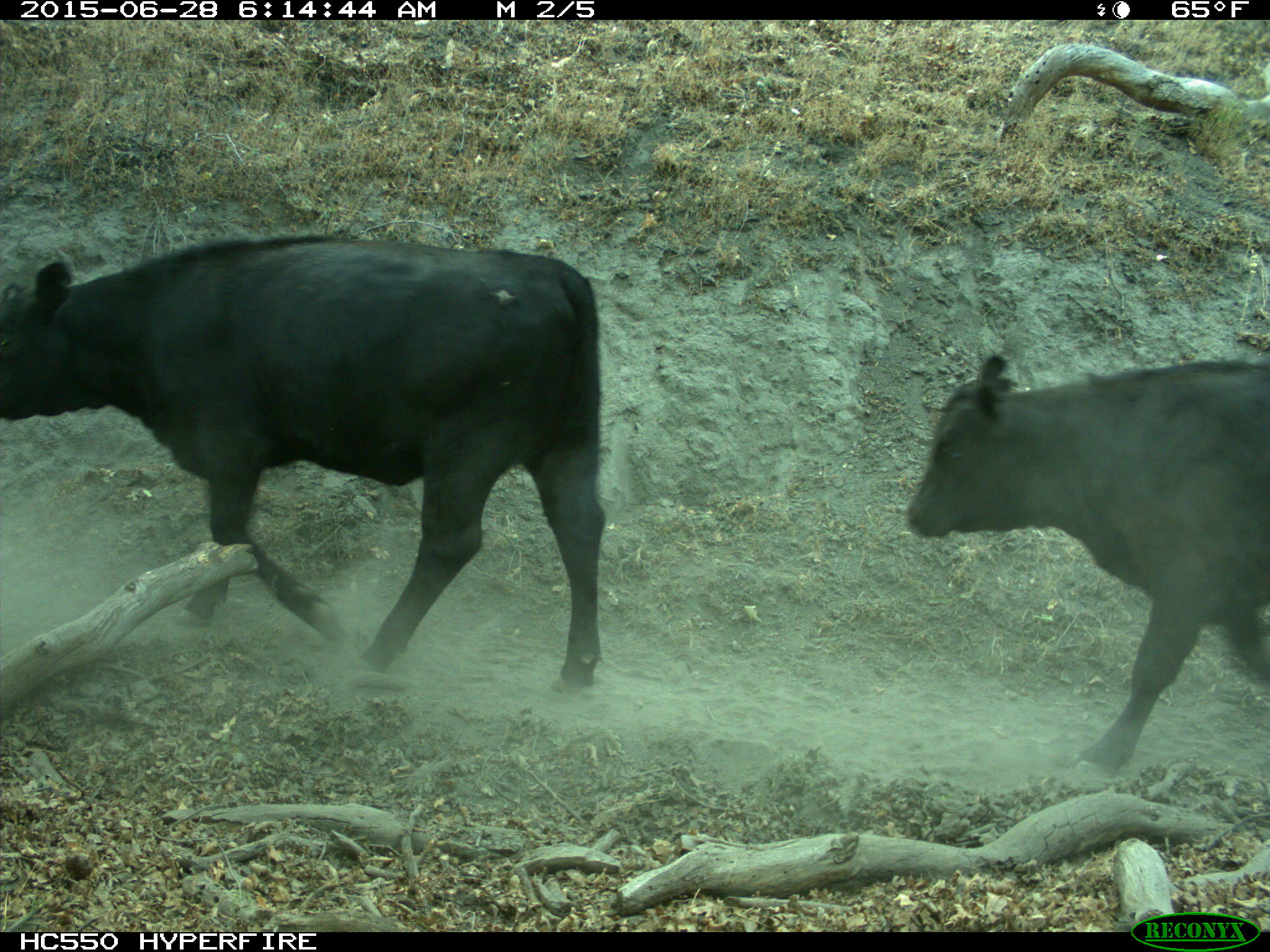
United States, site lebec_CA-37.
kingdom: Animalia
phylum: Chordata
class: Mammalia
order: Artiodactyla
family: Bovidae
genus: Bos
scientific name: Bos taurus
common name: domestic cow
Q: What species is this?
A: Bos taurus (domestic cow).